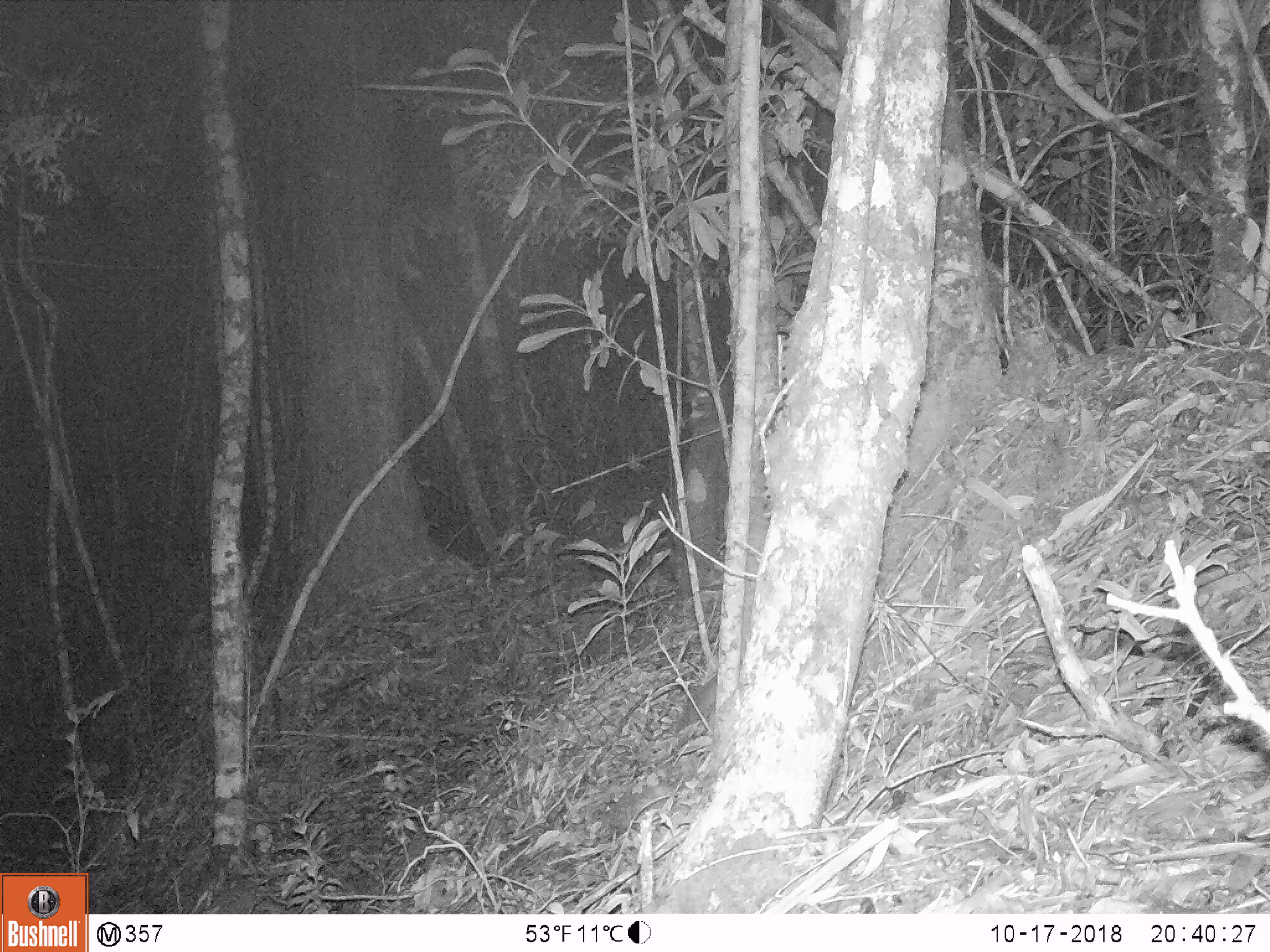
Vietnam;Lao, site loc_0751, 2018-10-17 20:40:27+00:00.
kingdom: Animalia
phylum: Chordata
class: Mammalia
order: Carnivora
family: Mustelidae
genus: Melogale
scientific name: Melogale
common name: ferret badger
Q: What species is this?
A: Ferret badger (Melogale).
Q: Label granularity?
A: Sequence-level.